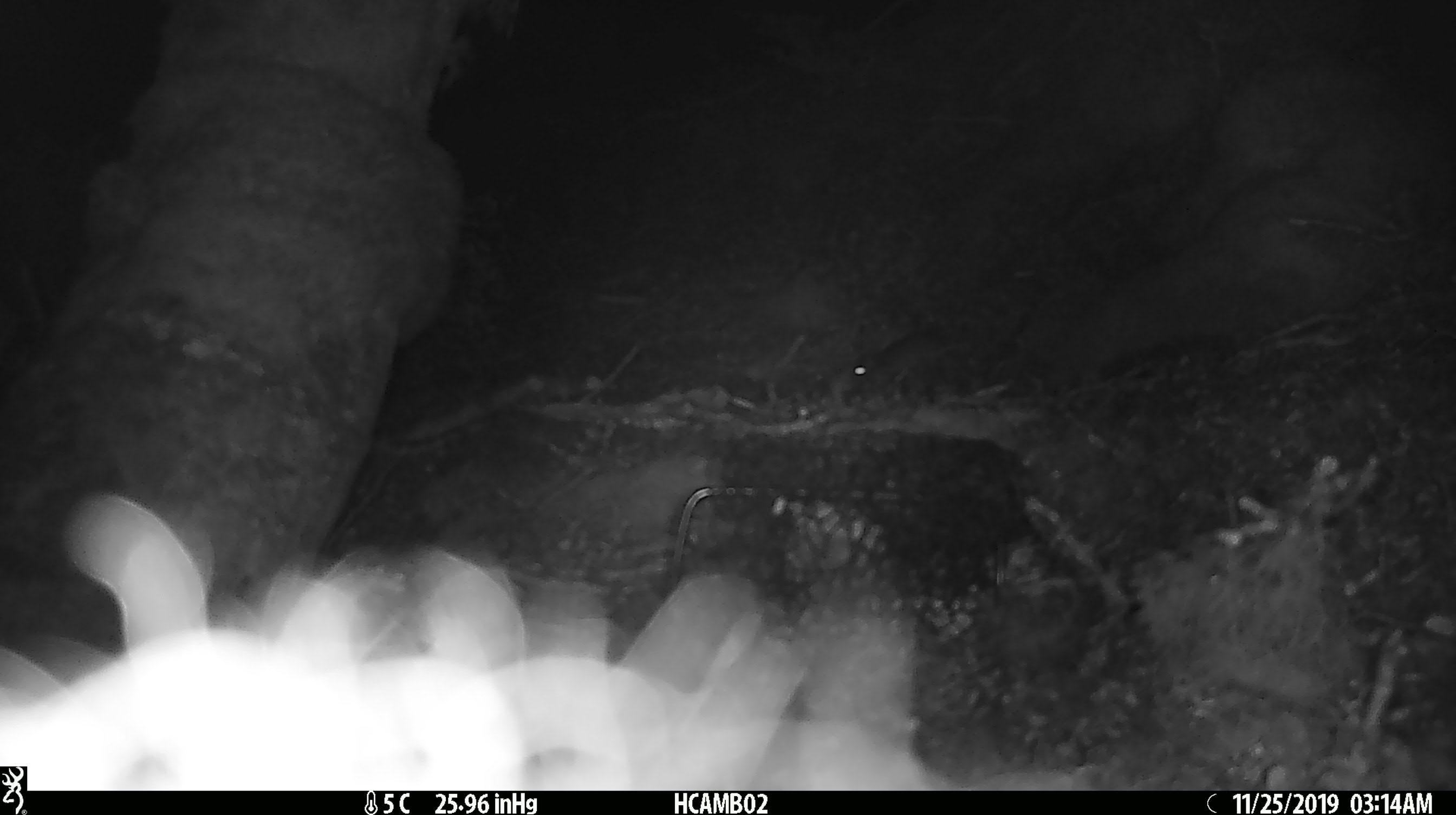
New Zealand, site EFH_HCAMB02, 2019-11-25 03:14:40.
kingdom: Animalia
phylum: Chordata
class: Mammalia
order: Rodentia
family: Muridae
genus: Mus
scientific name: Mus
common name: mouse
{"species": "mouse (Mus)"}